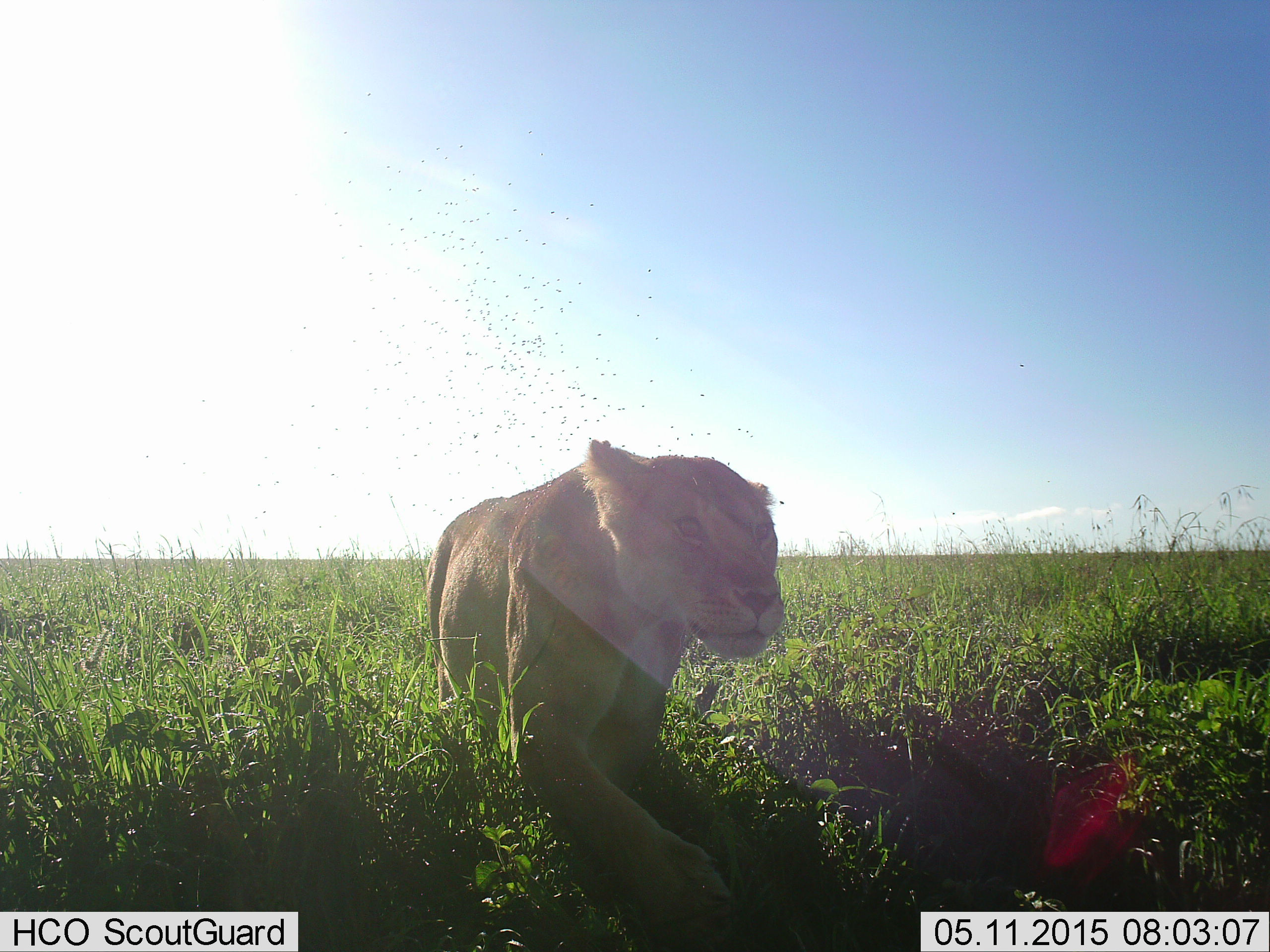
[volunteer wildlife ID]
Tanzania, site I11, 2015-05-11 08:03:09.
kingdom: Animalia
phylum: Chordata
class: Mammalia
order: Carnivora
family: Felidae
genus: Panthera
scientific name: Panthera leo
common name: lion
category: lionfemale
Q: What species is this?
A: Lionfemale (lion) (Panthera leo).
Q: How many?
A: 1.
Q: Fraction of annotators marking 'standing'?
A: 0%.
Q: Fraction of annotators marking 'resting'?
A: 18%.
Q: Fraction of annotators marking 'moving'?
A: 82%.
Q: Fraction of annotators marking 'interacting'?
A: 0%.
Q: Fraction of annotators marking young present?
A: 0%.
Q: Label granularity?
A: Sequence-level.